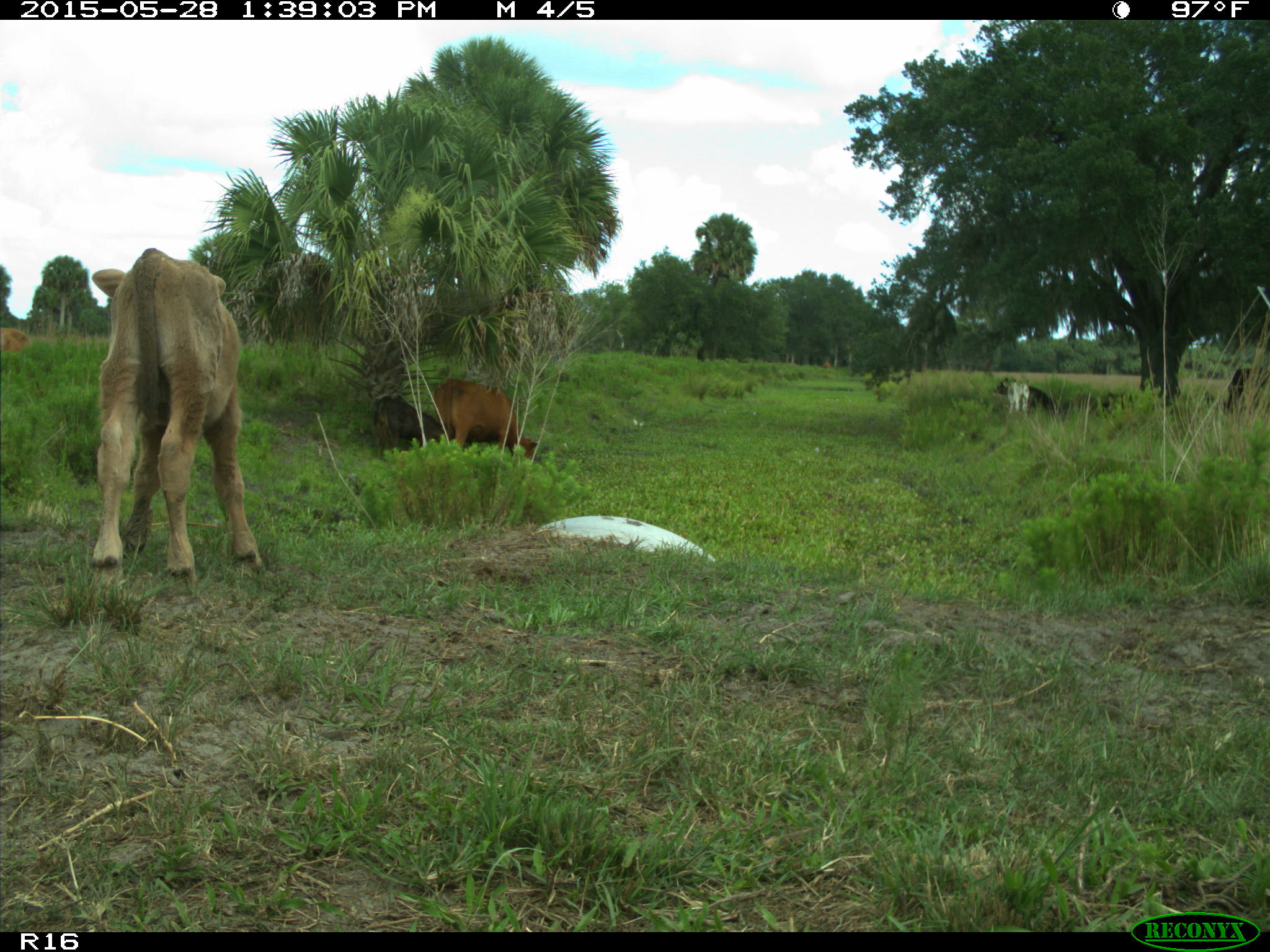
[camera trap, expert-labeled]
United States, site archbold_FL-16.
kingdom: Animalia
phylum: Chordata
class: Mammalia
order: Artiodactyla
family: Bovidae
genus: Bos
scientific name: Bos taurus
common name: domestic cow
Bos taurus (domestic cow).